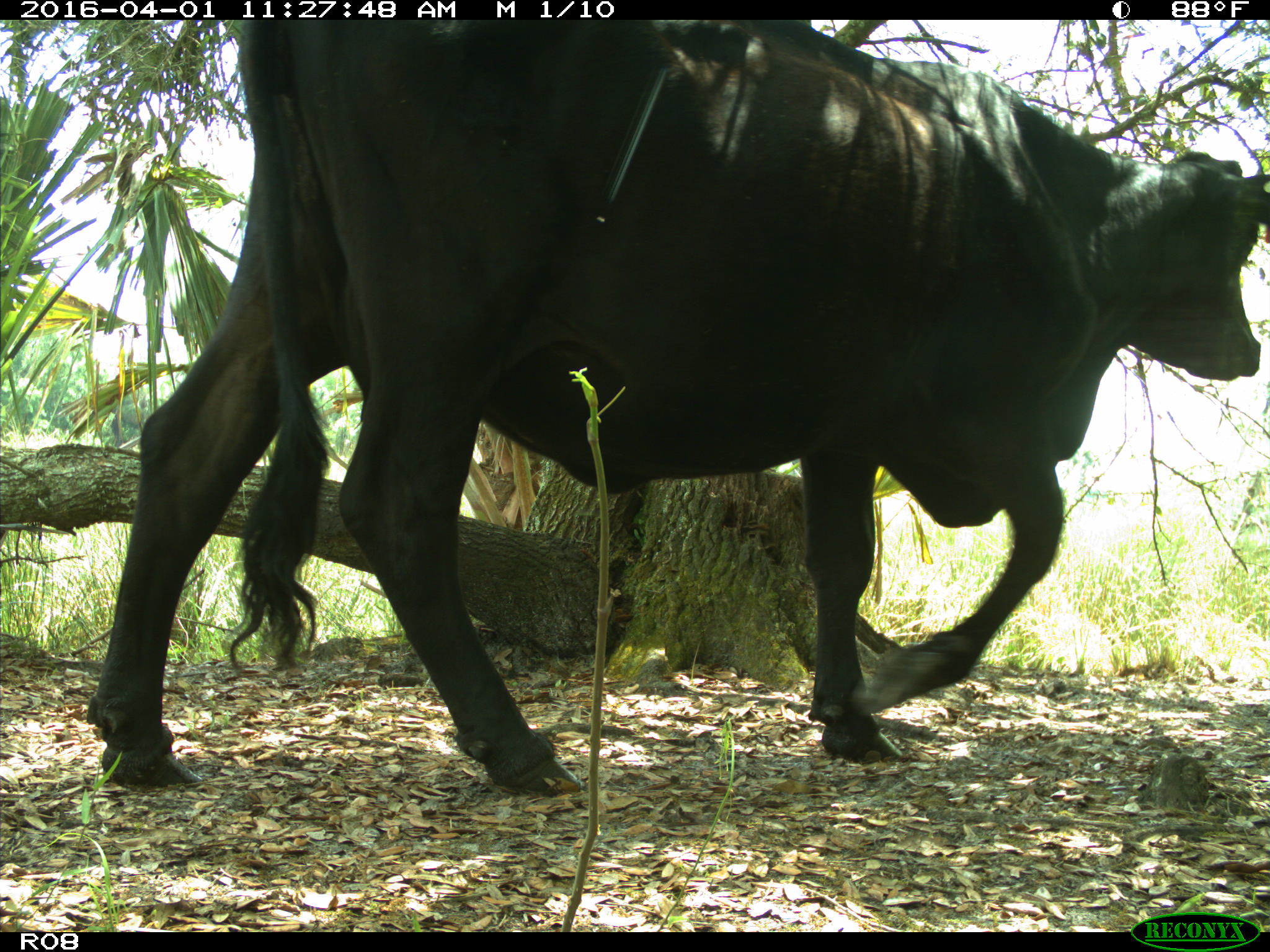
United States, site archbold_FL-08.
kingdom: Animalia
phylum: Chordata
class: Mammalia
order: Artiodactyla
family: Bovidae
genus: Bos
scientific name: Bos taurus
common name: domestic cow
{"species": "Bos taurus (domestic cow)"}